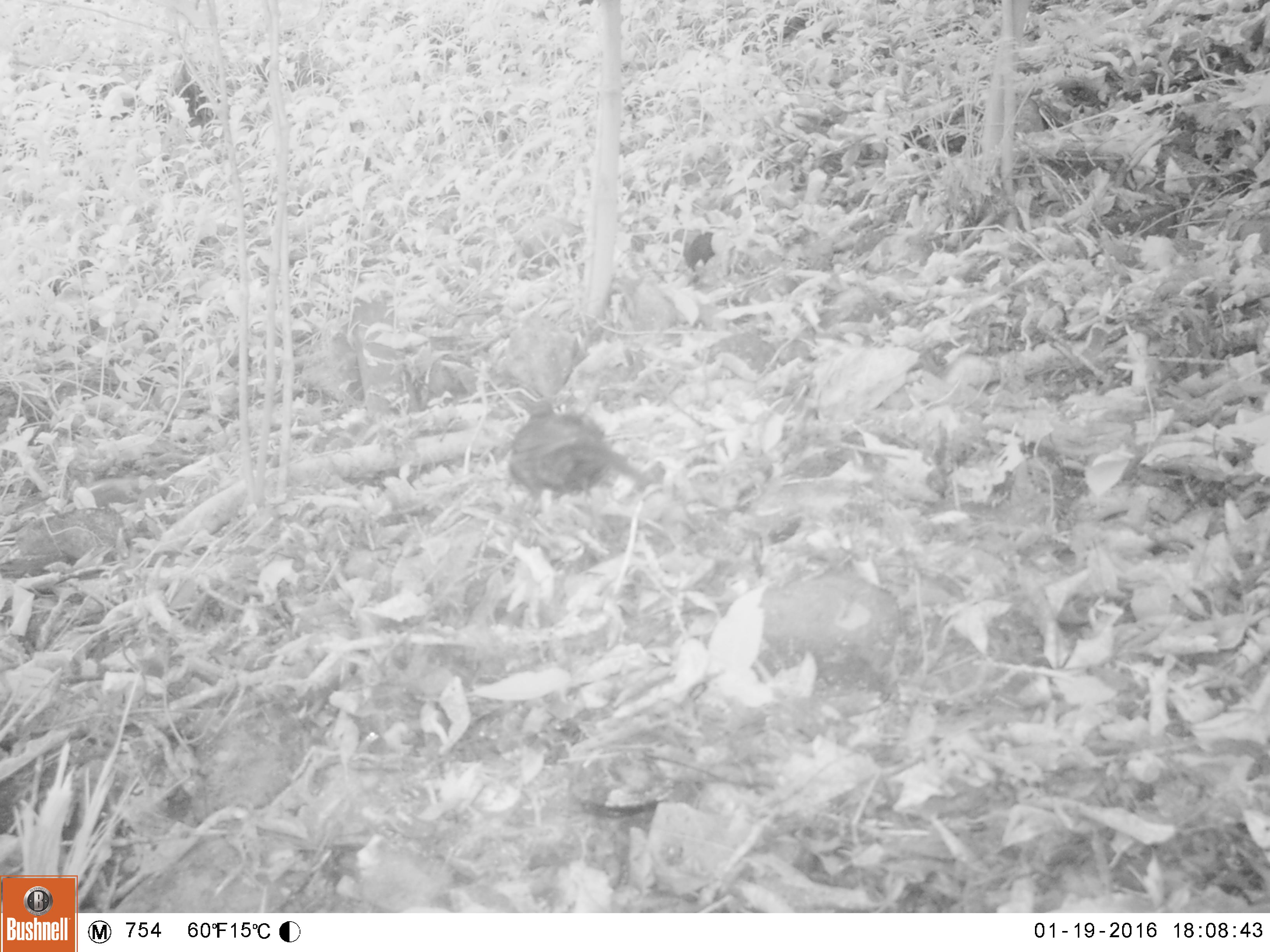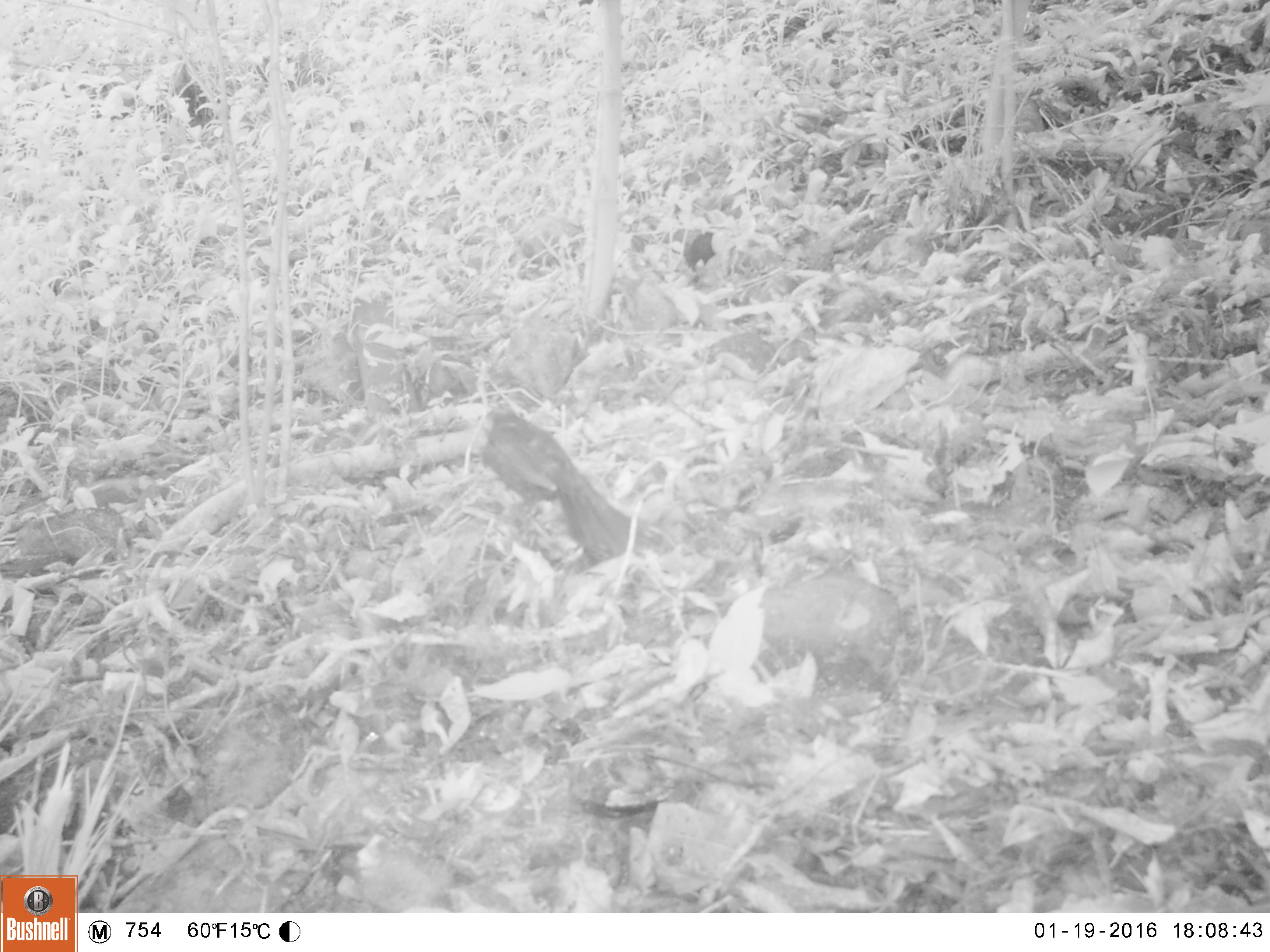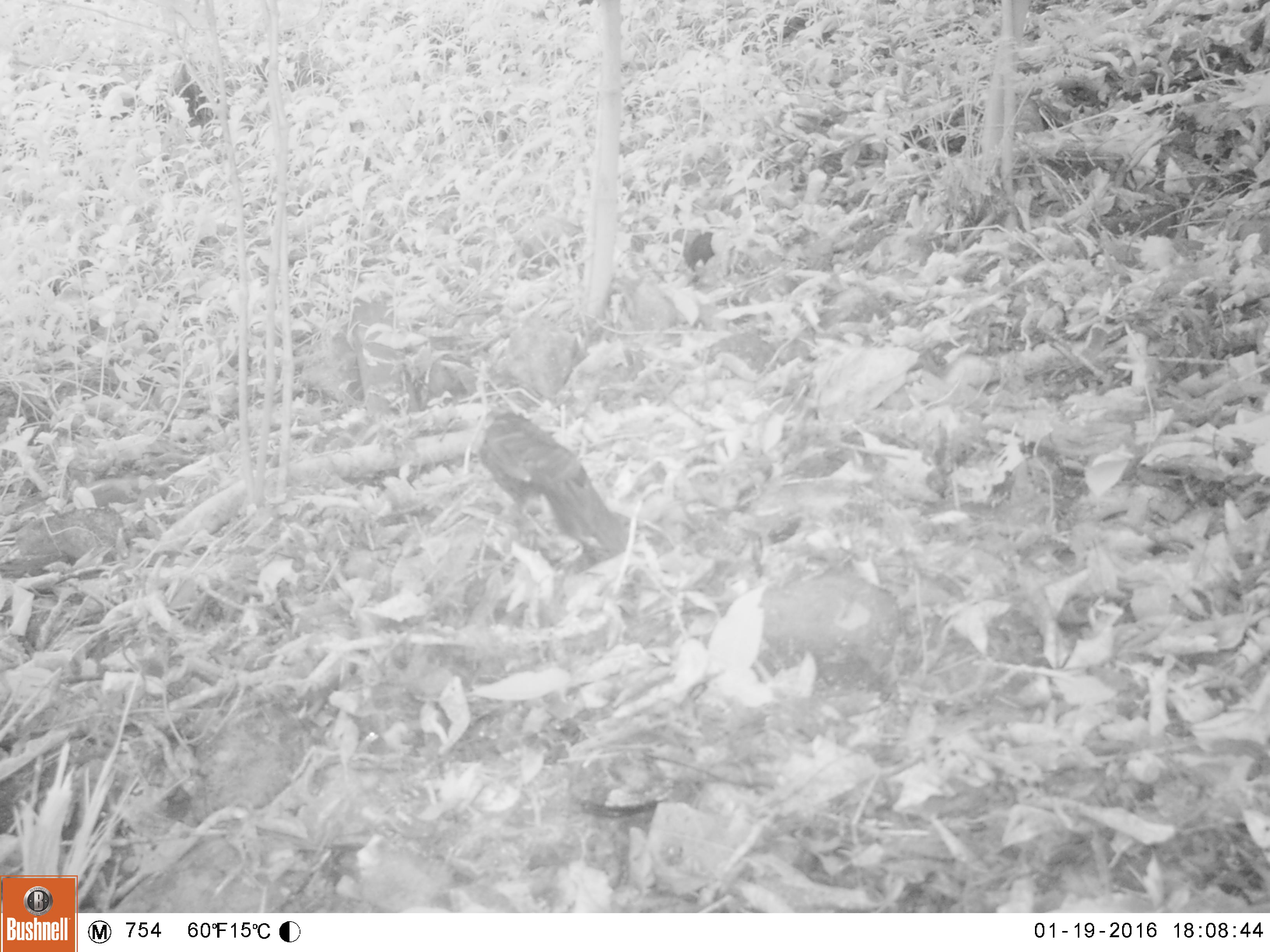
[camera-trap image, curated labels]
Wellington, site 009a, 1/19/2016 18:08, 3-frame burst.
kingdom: Animalia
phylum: Chordata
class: Aves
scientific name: Aves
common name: bird